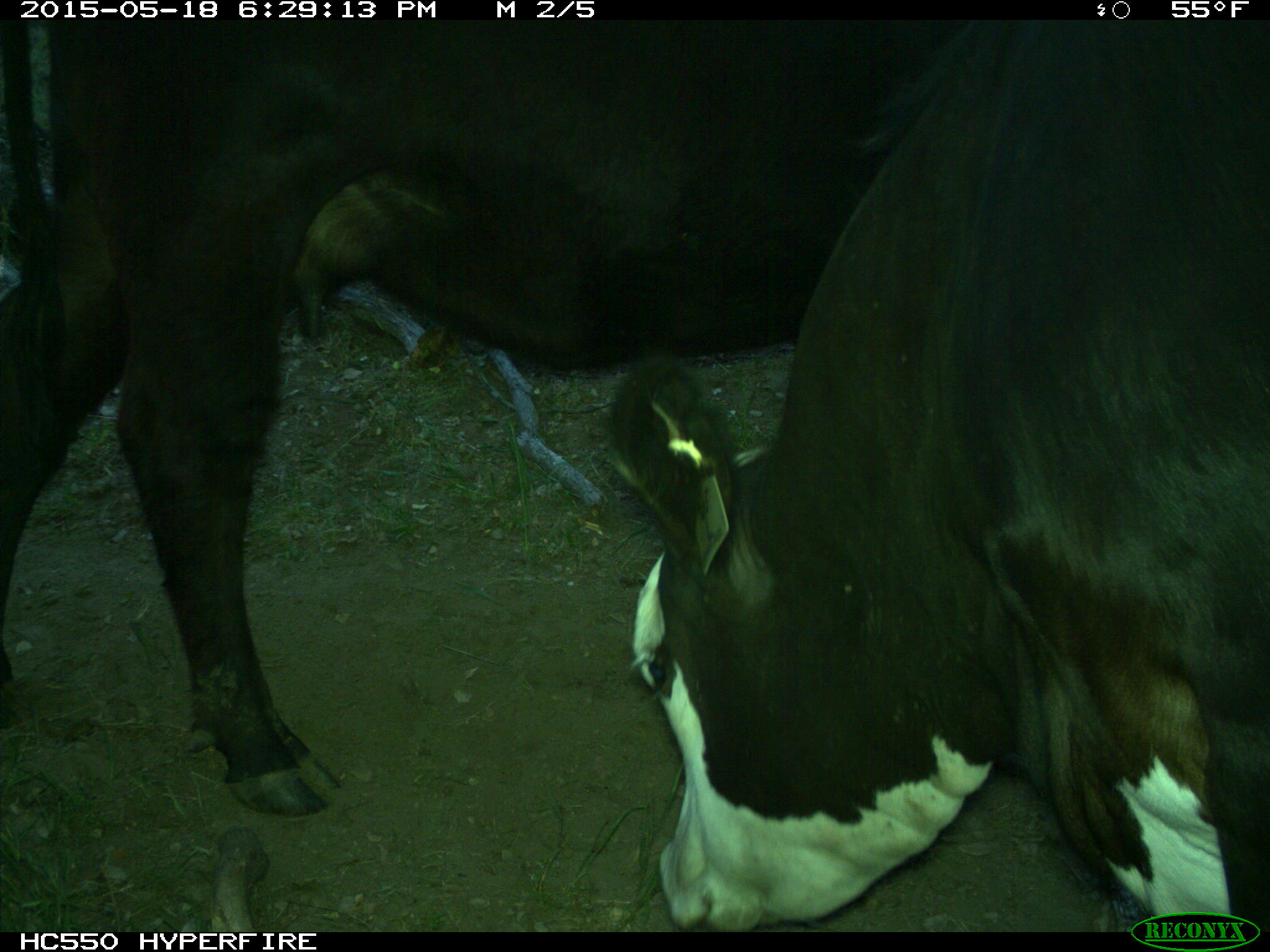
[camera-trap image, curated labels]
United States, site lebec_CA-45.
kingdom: Animalia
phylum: Chordata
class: Mammalia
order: Artiodactyla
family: Bovidae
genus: Bos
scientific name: Bos taurus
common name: domestic cow